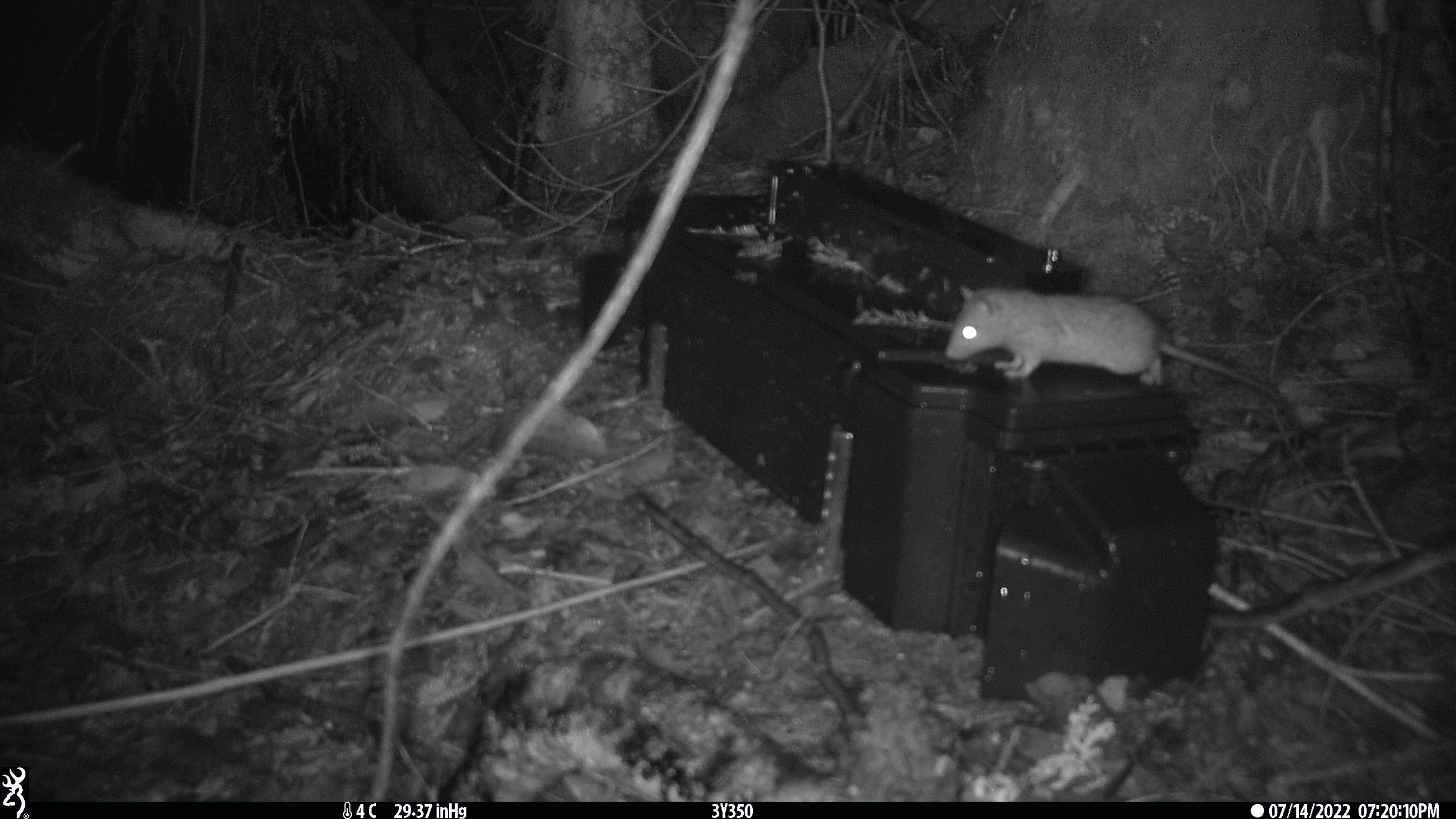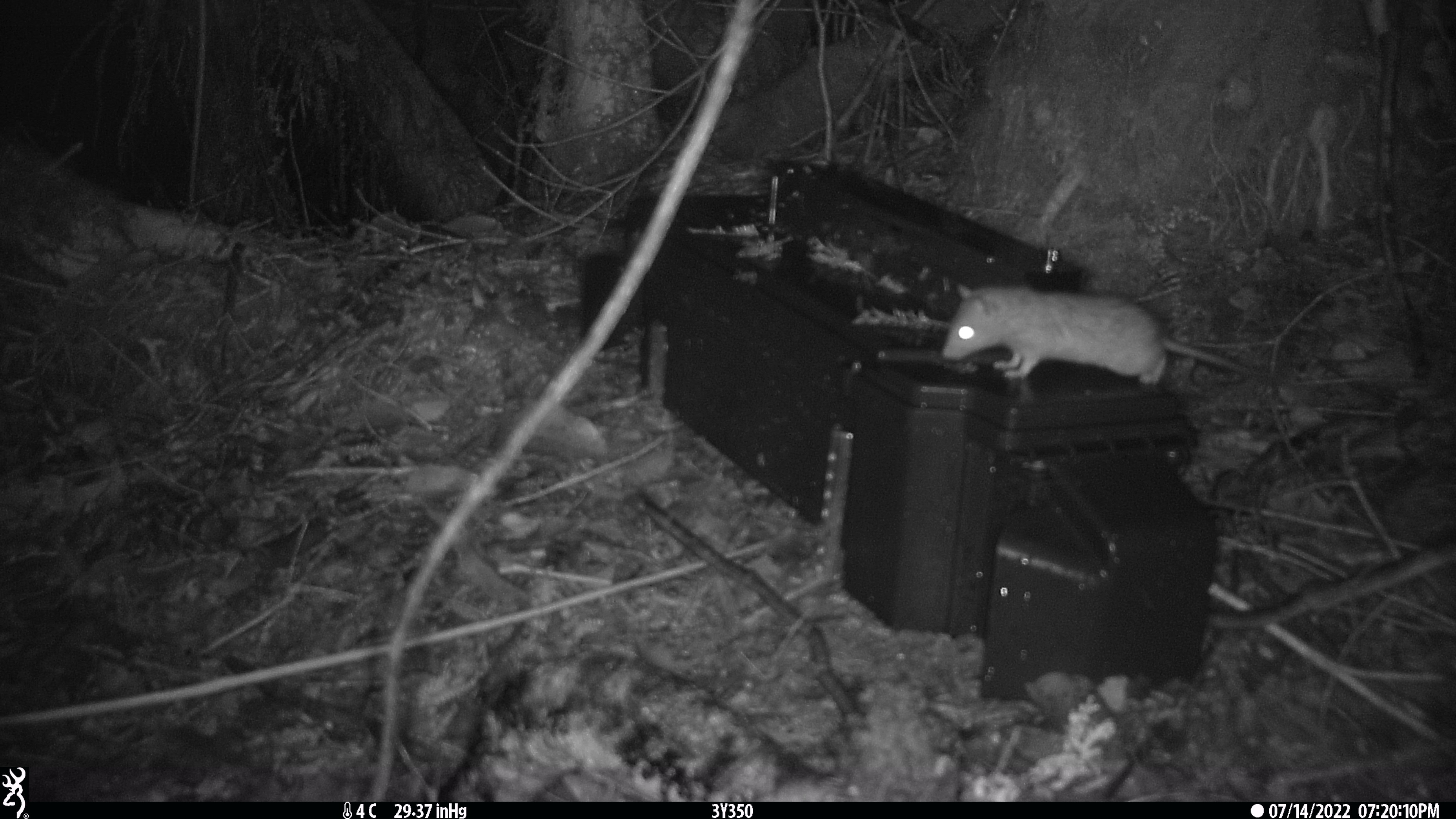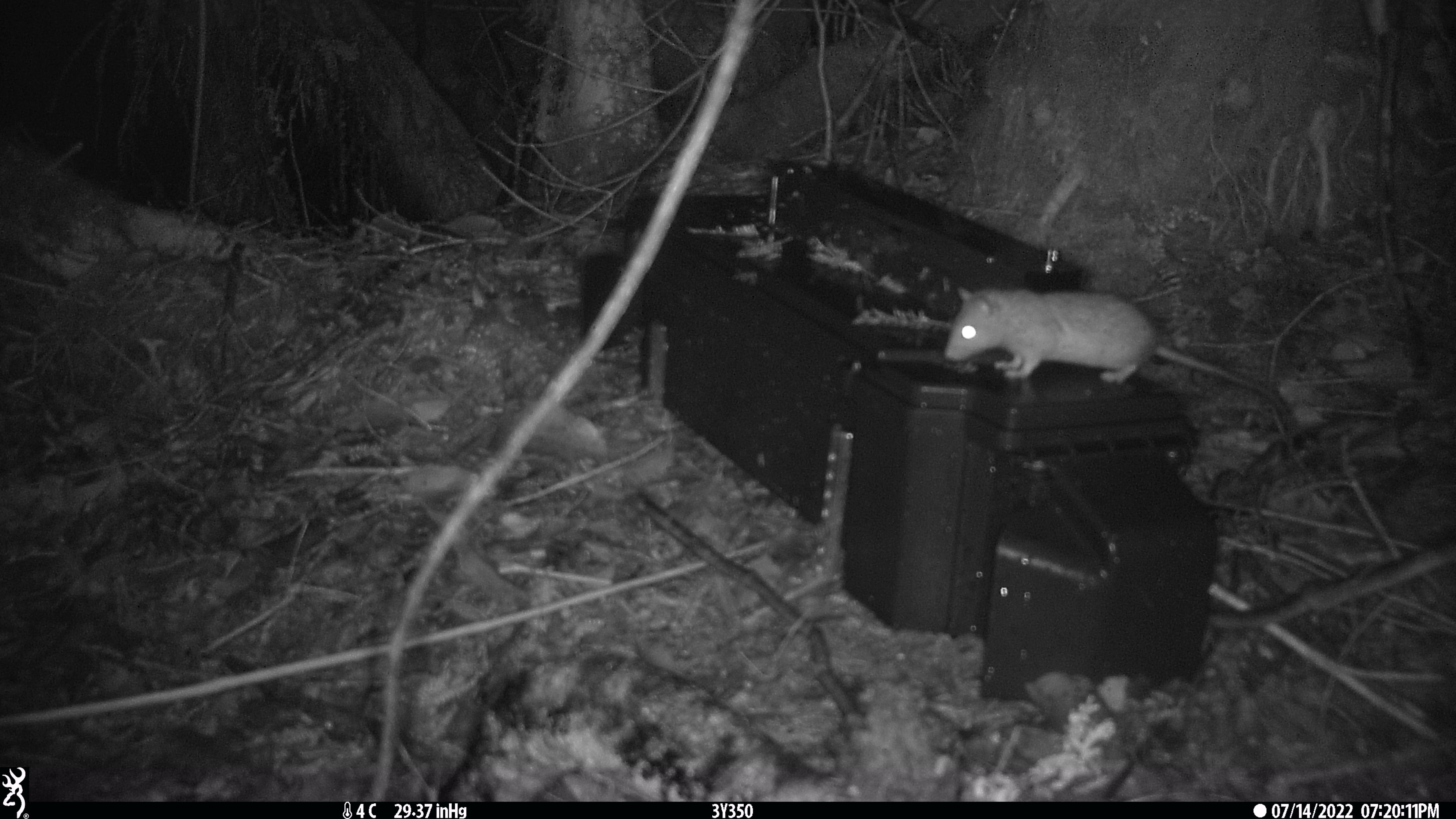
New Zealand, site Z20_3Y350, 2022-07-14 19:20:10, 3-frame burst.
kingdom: Animalia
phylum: Chordata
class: Mammalia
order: Rodentia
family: Muridae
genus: Rattus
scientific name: Rattus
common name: rat